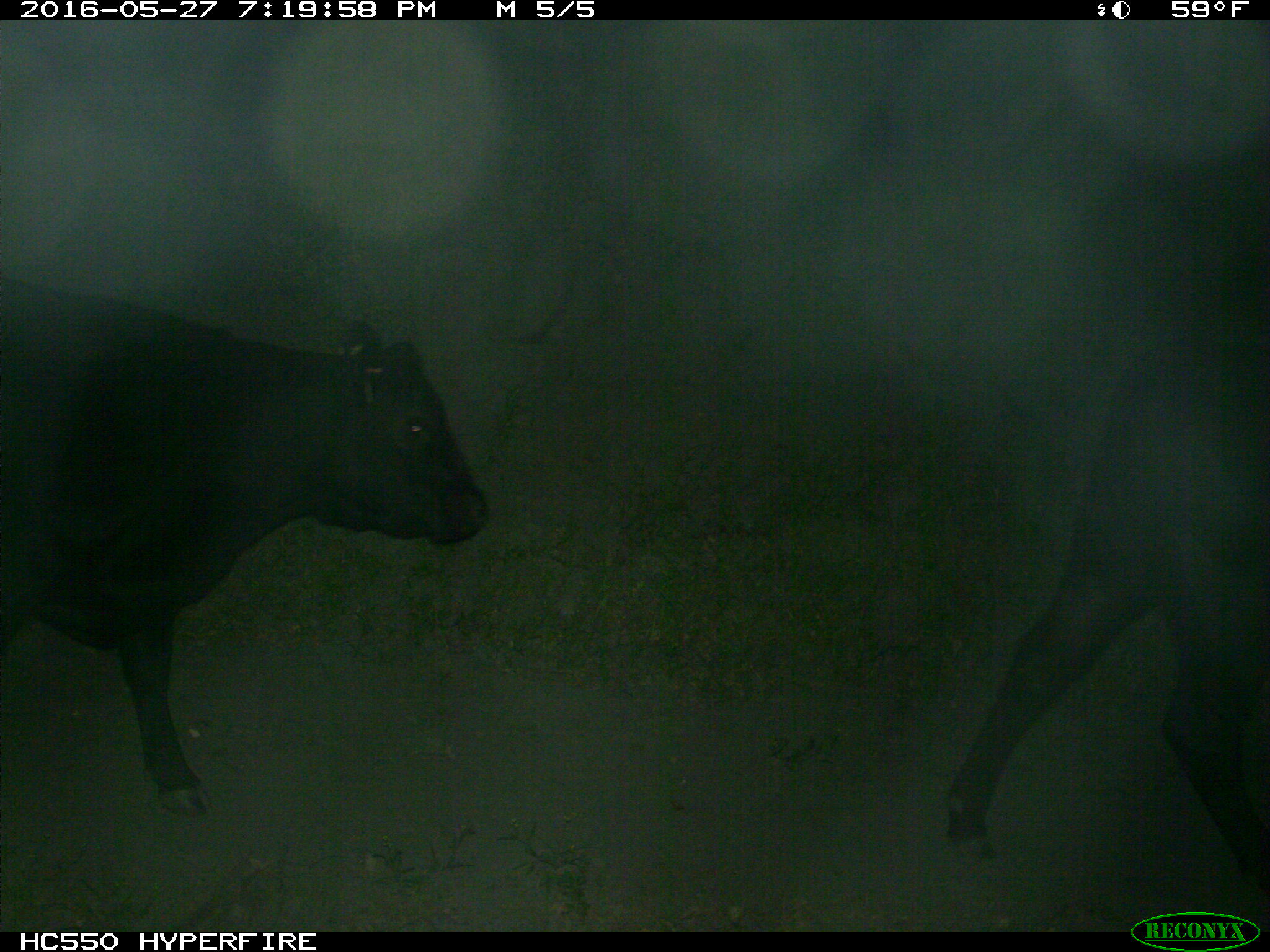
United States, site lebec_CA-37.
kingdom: Animalia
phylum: Chordata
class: Mammalia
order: Artiodactyla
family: Bovidae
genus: Bos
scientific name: Bos taurus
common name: domestic cow